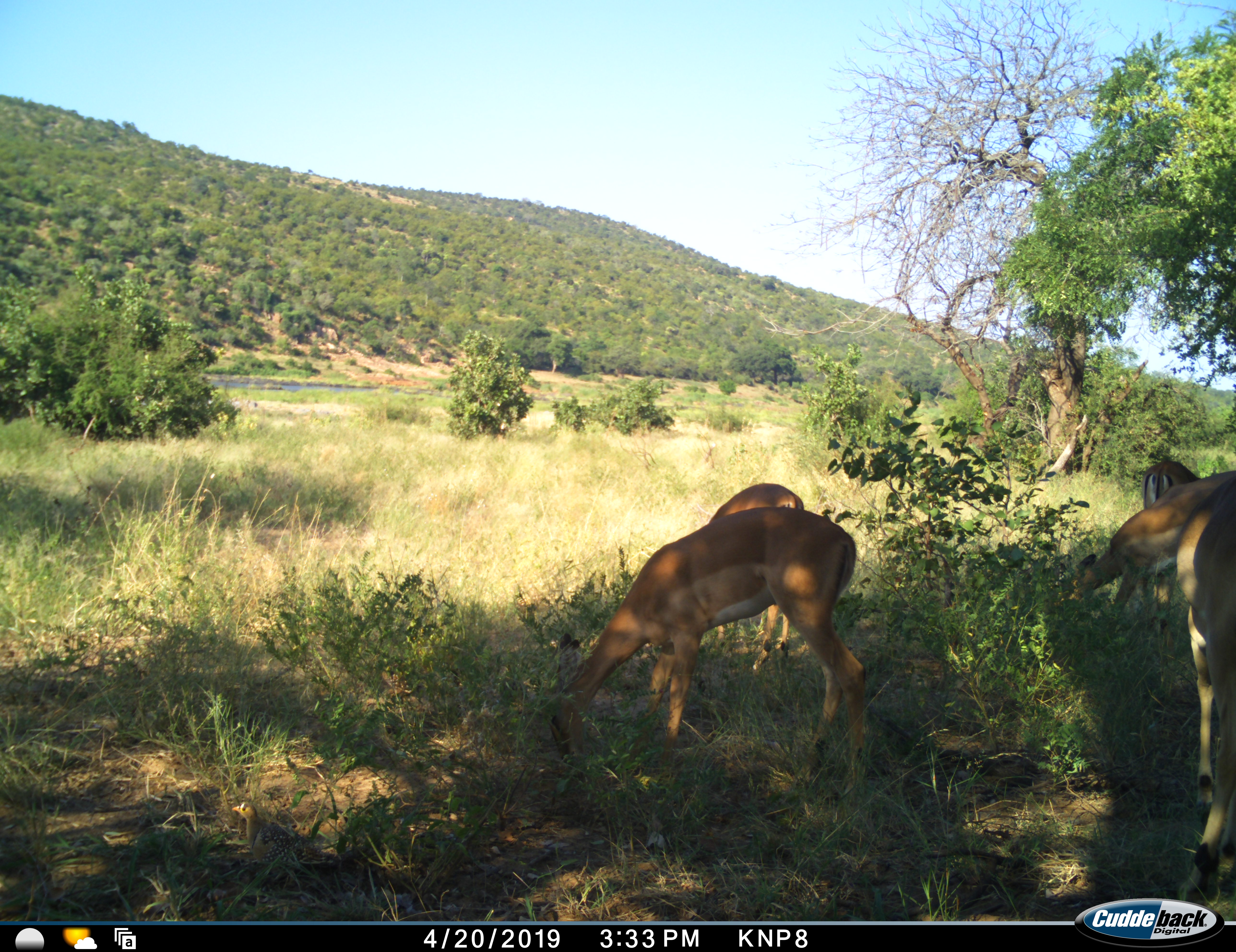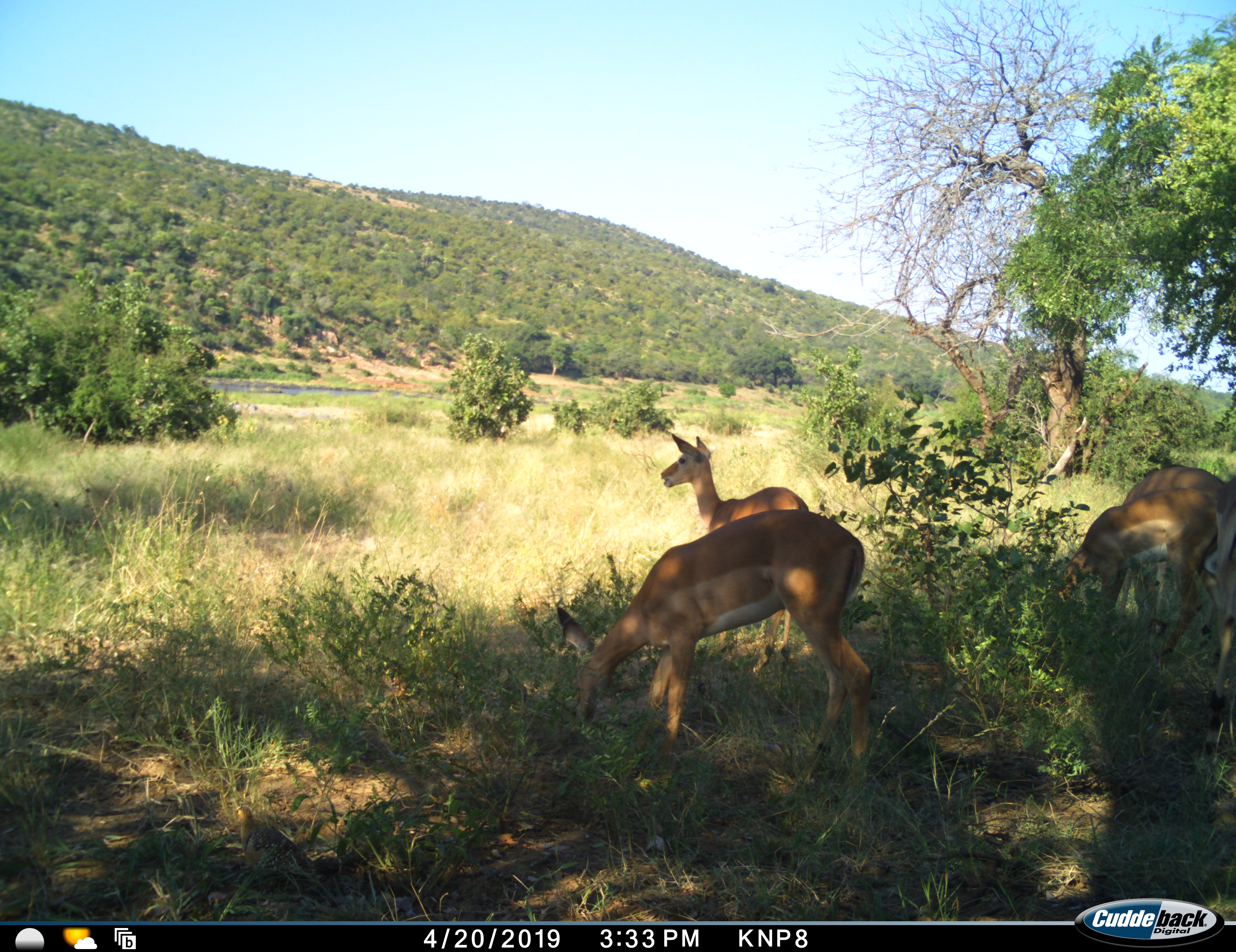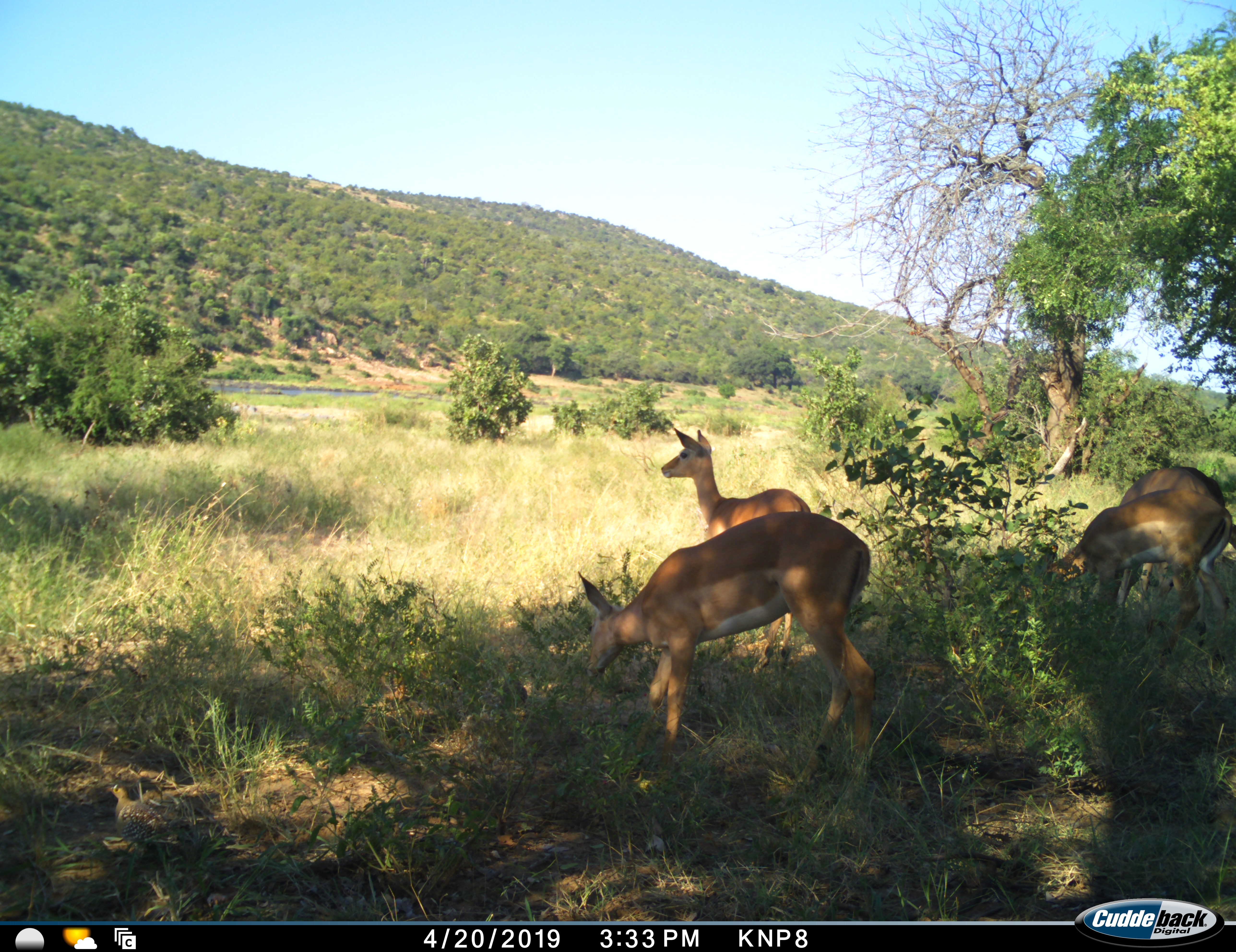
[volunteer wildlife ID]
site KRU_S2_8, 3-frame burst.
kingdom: Animalia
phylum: Chordata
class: Mammalia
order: Artiodactyla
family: Bovidae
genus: Aepyceros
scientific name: Aepyceros melampus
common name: impala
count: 5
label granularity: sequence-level